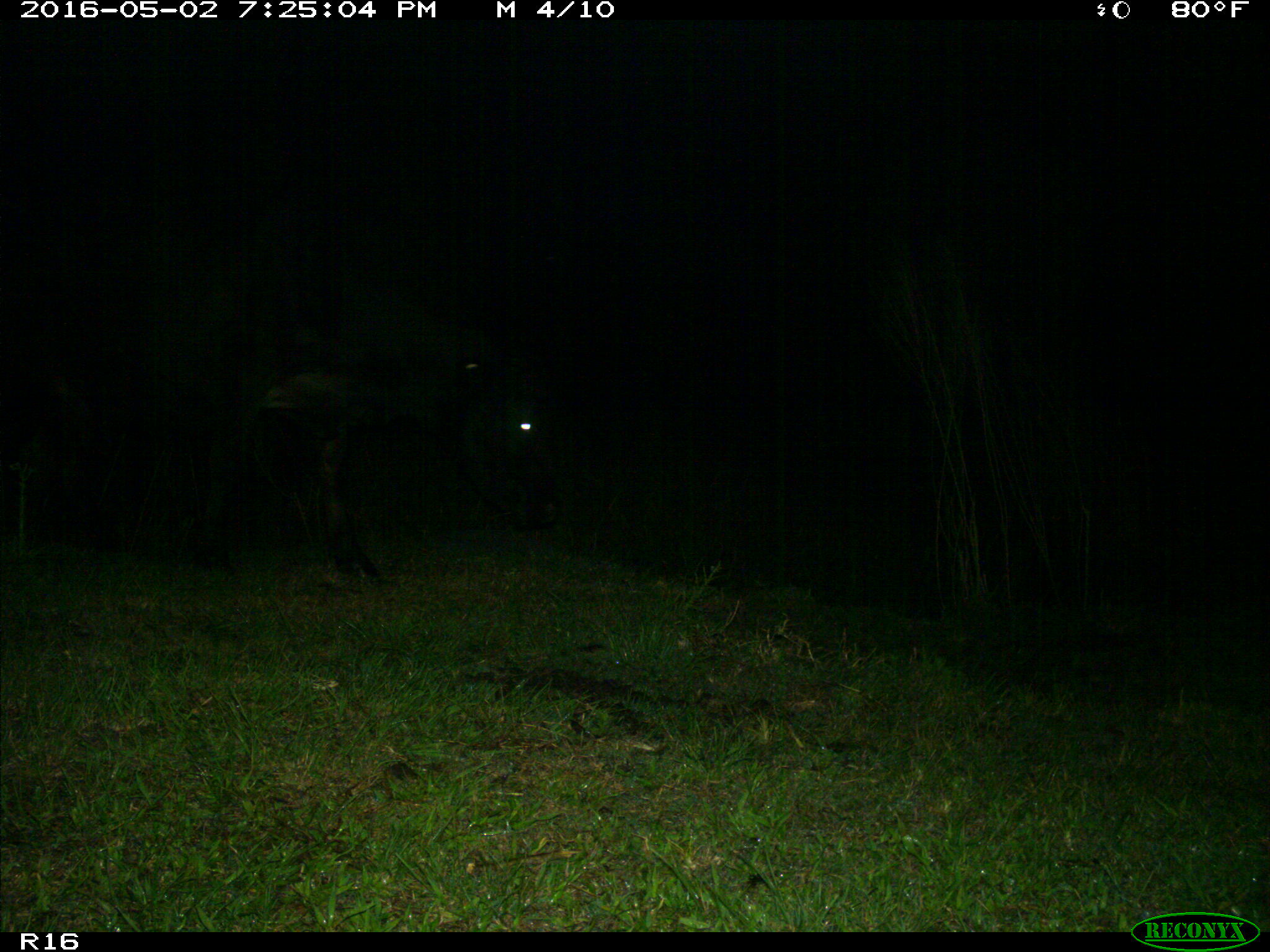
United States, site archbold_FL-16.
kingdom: Animalia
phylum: Chordata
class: Mammalia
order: Artiodactyla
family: Bovidae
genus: Bos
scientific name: Bos taurus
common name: domestic cow